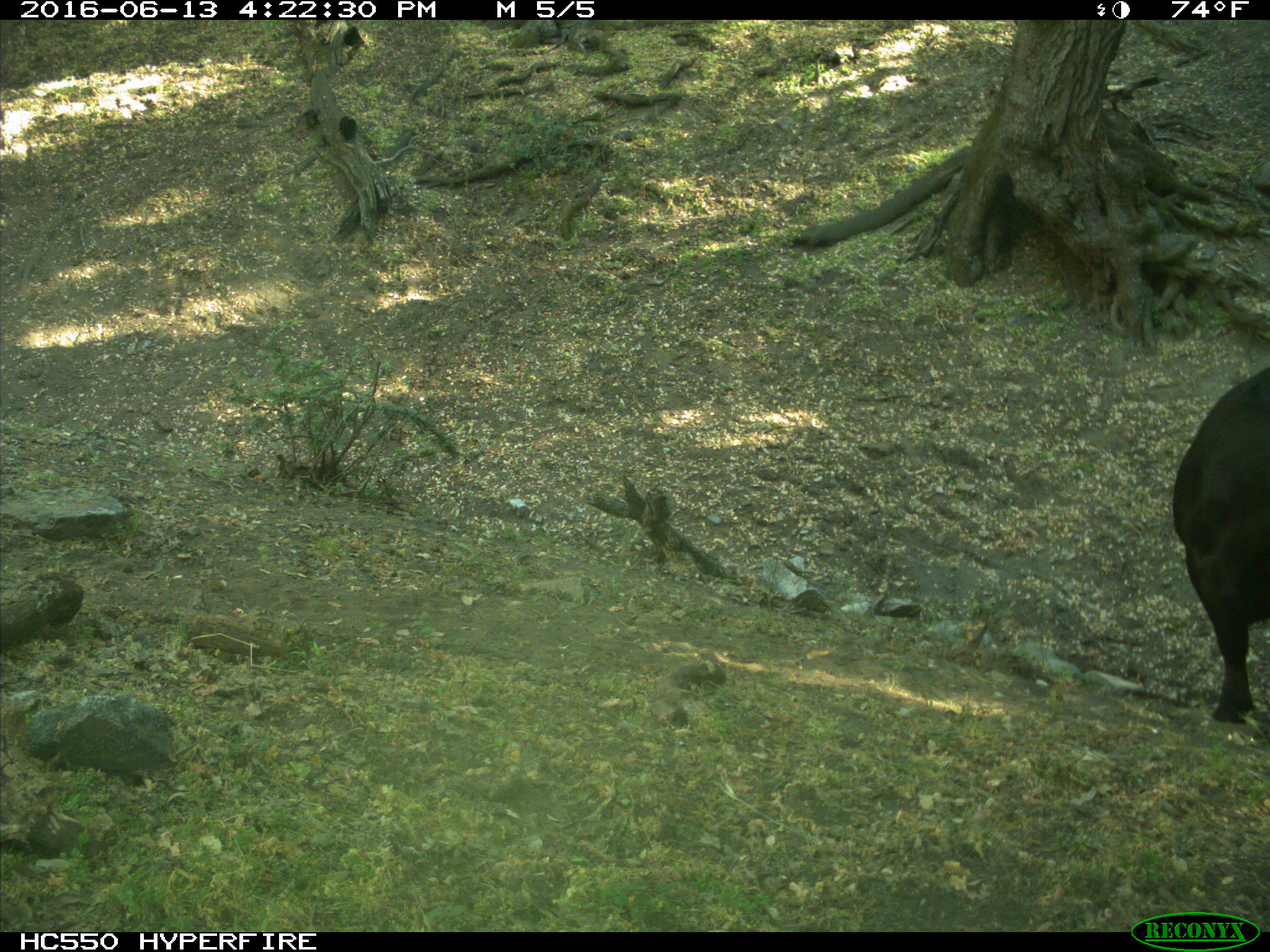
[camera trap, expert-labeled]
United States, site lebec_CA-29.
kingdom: Animalia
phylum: Chordata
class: Mammalia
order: Artiodactyla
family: Bovidae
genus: Bos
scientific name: Bos taurus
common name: domestic cow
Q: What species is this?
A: Bos taurus (domestic cow).